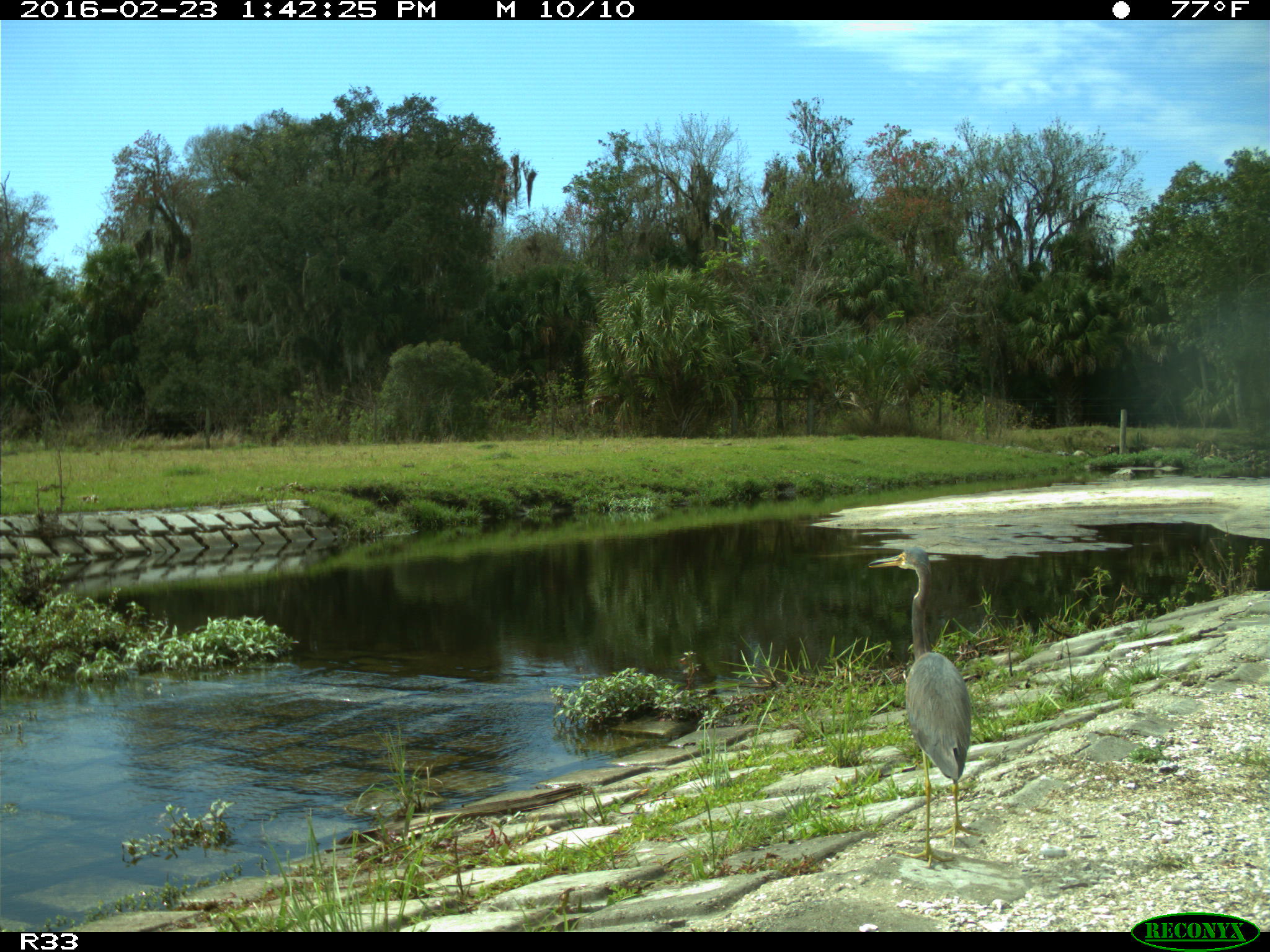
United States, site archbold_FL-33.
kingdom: Animalia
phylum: Chordata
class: Aves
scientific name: Aves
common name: birds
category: unidentified bird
Unidentified bird (birds) (Aves).